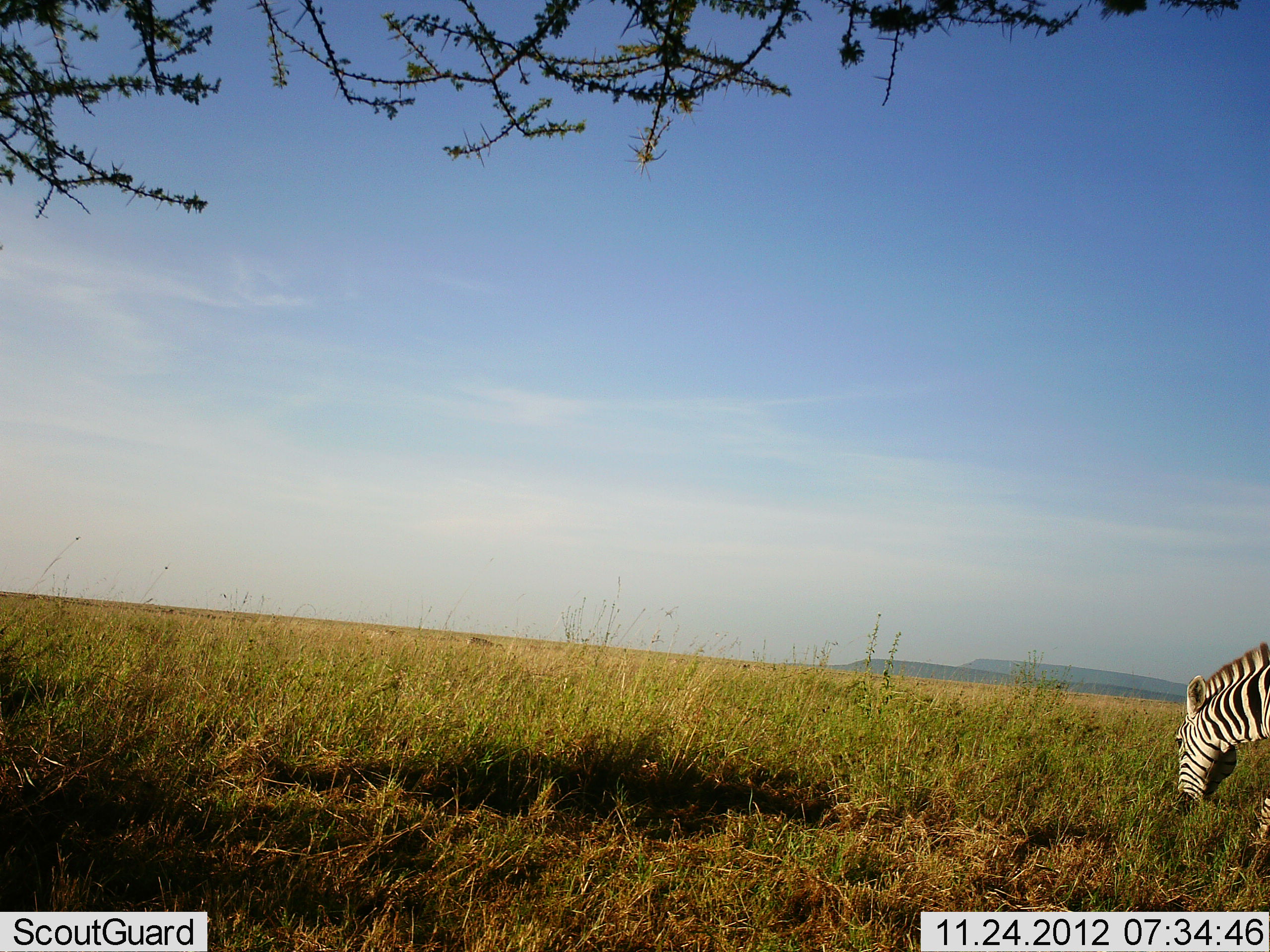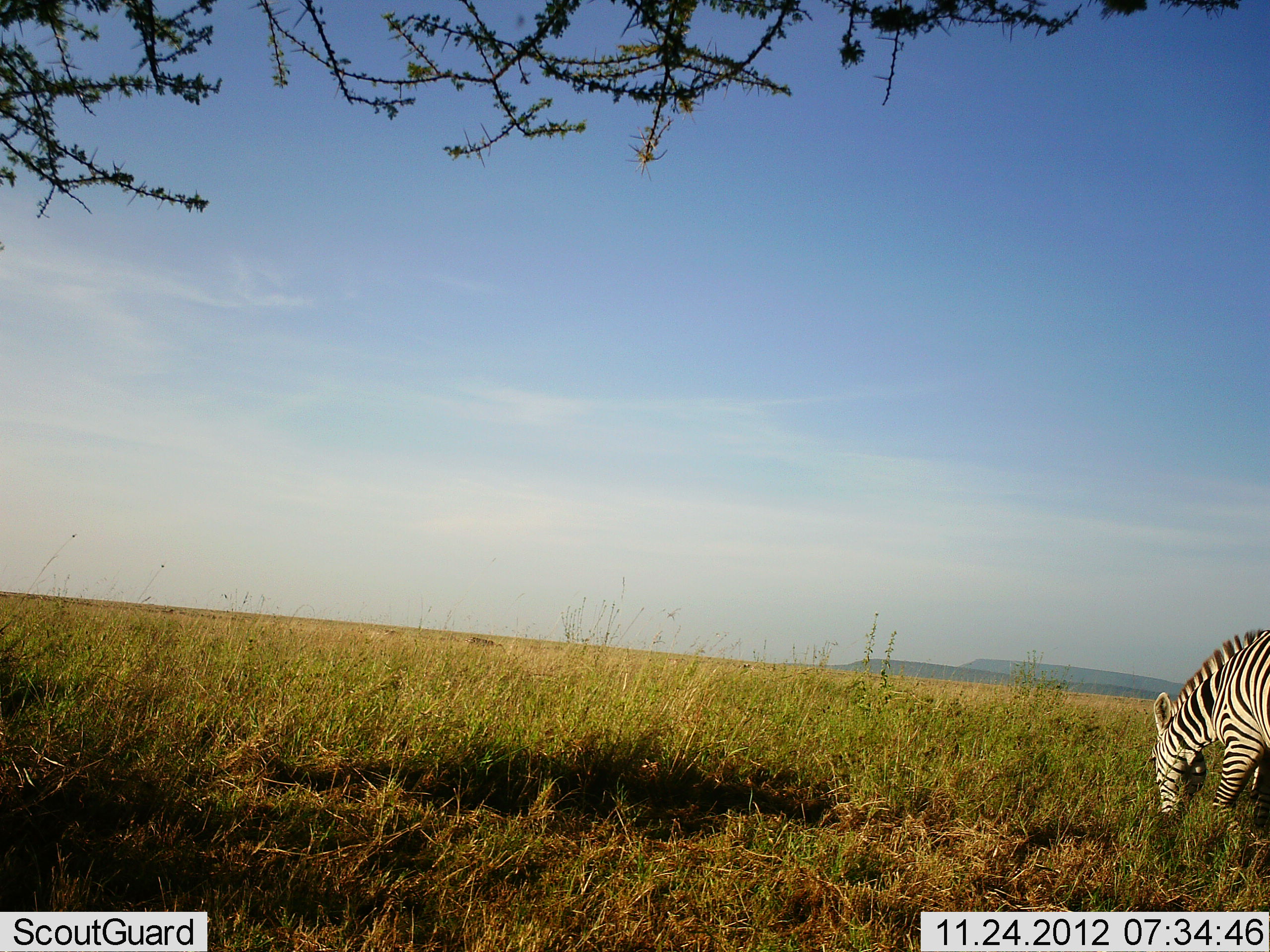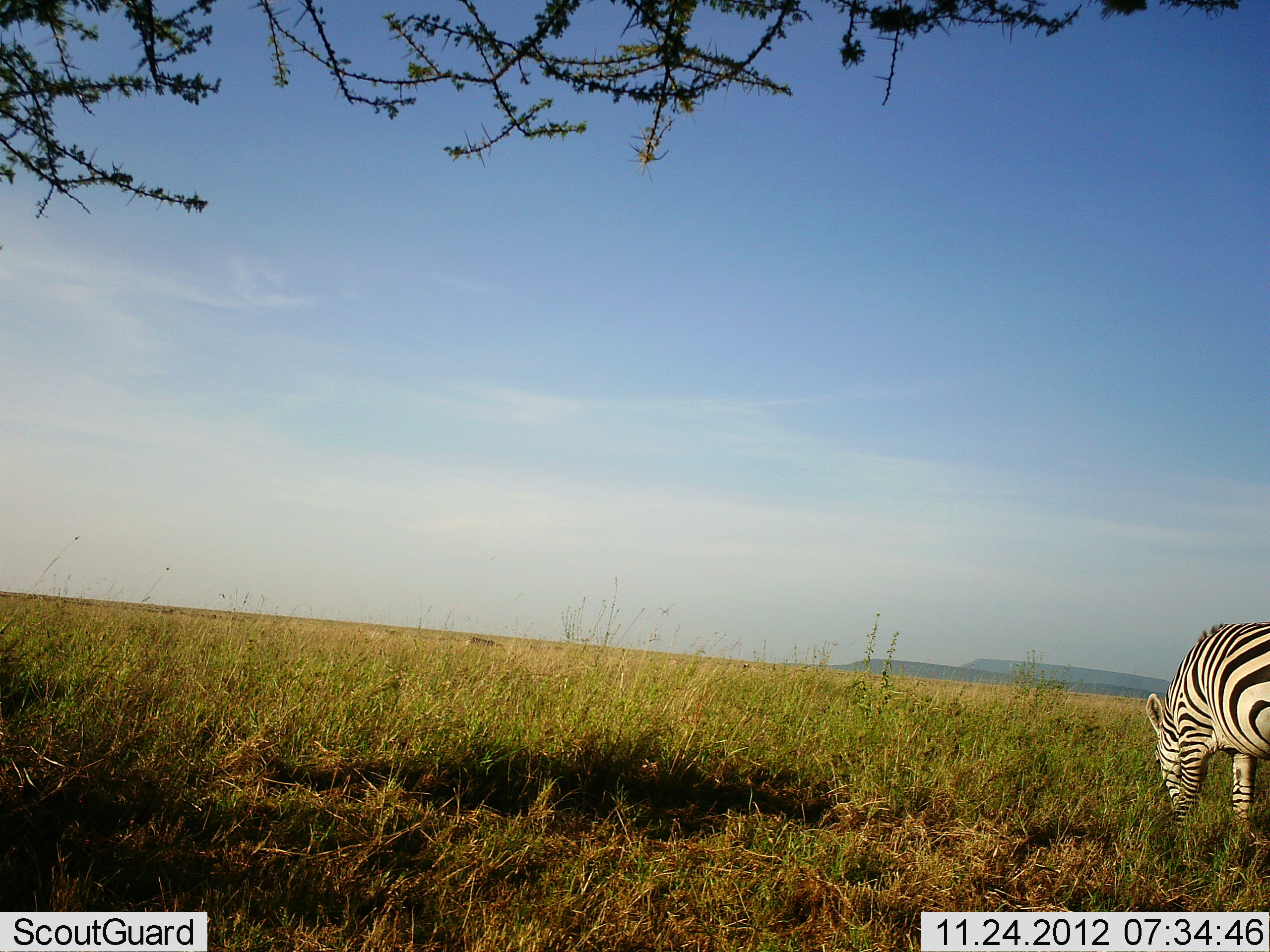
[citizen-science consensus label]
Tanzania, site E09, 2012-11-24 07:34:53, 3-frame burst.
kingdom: Animalia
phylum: Chordata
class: Mammalia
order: Perissodactyla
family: Equidae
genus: Equus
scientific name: Equus quagga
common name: plains zebra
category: zebra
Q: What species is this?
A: Zebra (plains zebra) (Equus quagga).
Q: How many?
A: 1.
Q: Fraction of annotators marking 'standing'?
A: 20%.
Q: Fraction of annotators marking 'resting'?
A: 0%.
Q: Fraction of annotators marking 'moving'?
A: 0%.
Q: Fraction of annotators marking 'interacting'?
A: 0%.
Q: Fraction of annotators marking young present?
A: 0%.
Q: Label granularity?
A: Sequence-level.